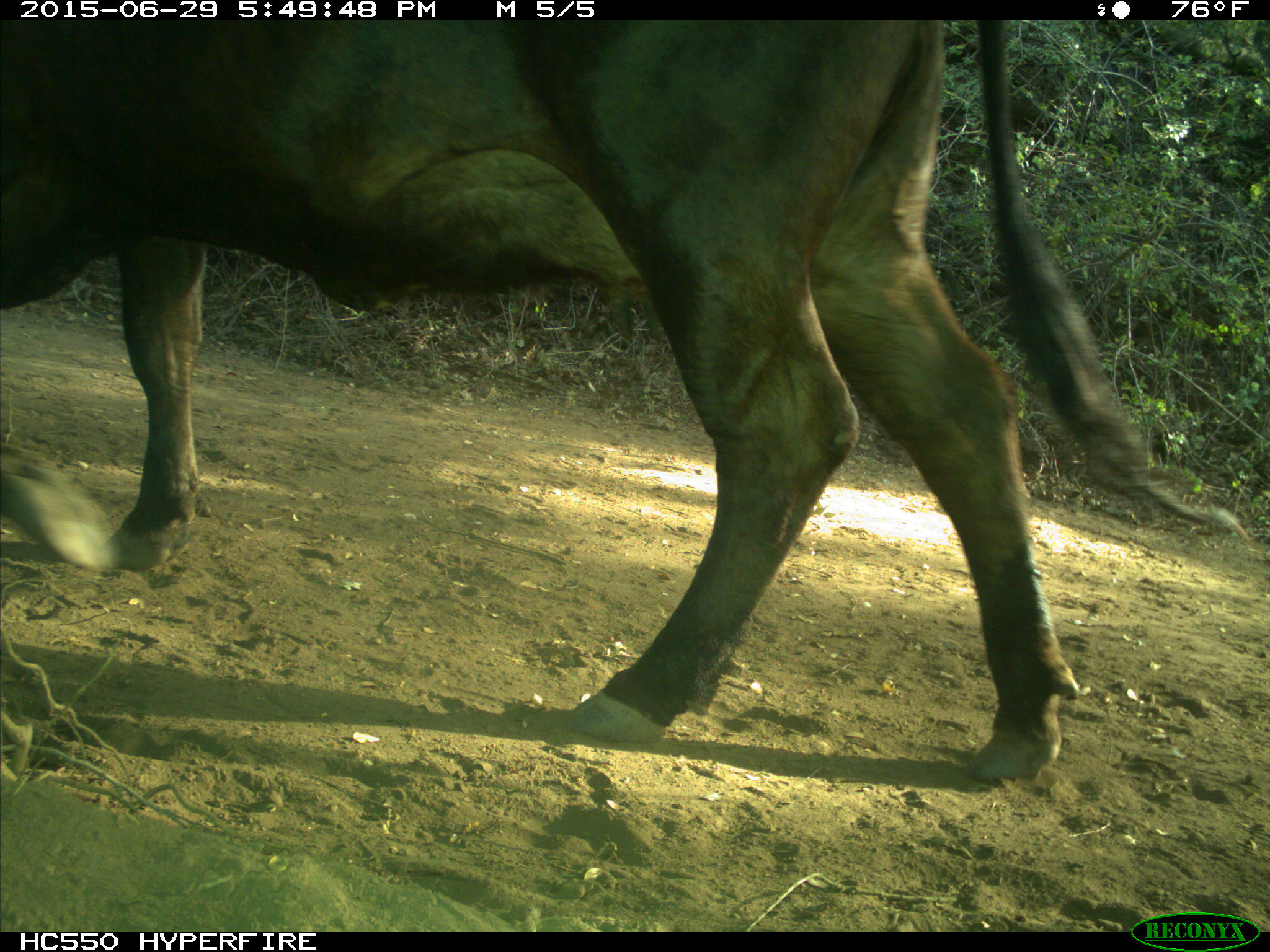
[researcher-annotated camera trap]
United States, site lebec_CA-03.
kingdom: Animalia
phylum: Chordata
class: Mammalia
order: Artiodactyla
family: Bovidae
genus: Bos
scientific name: Bos taurus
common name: domestic cow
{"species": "Bos taurus (domestic cow)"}